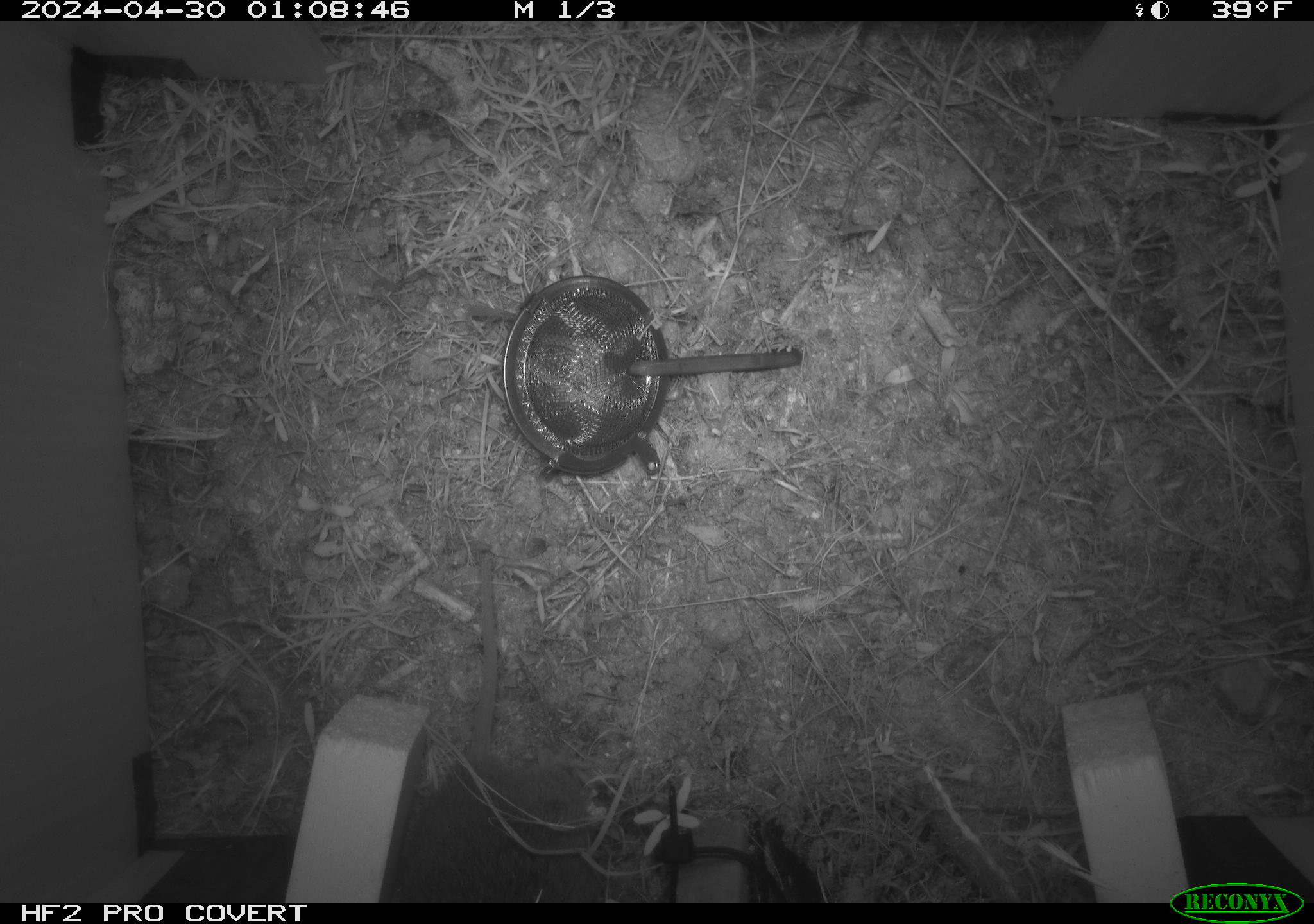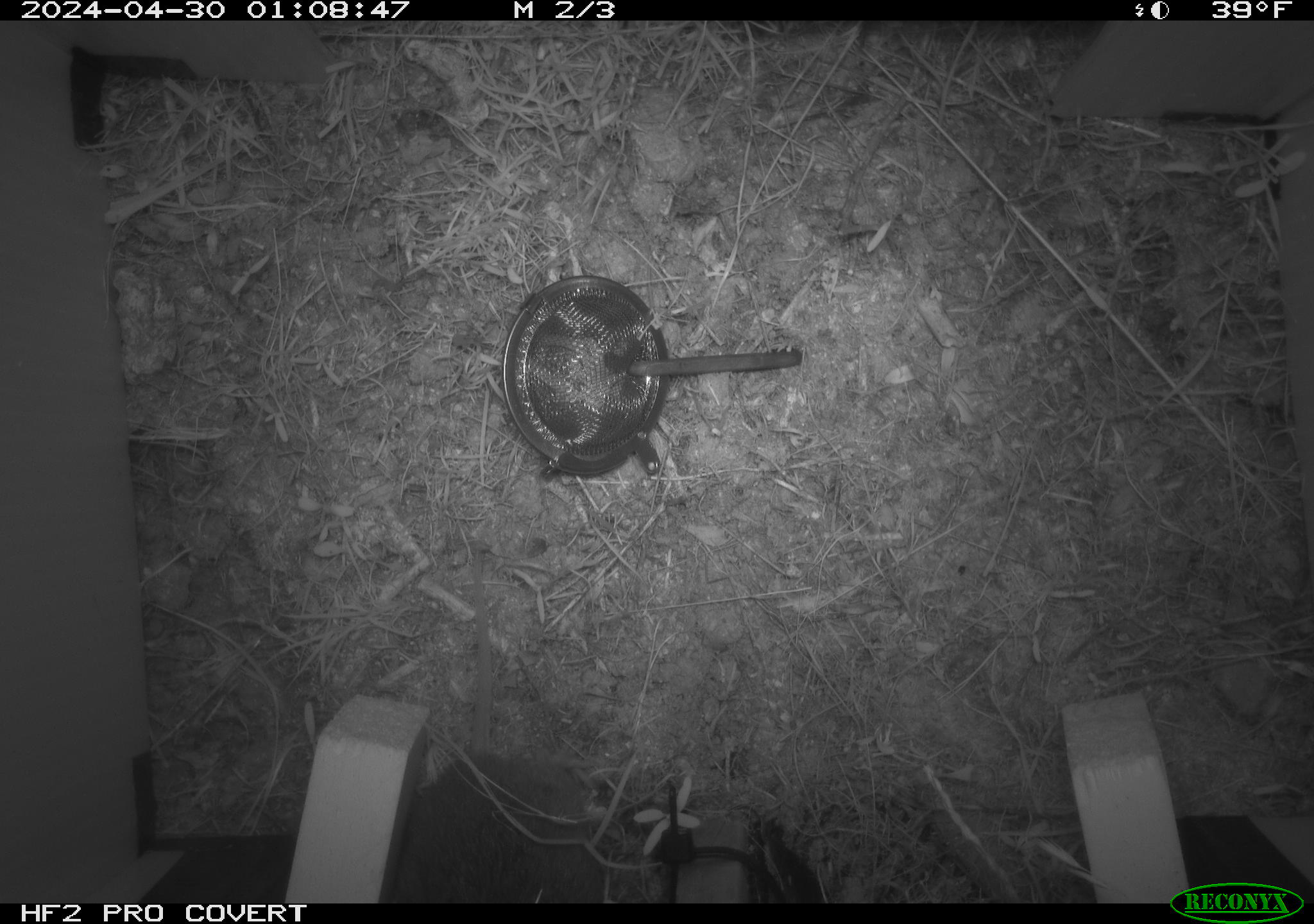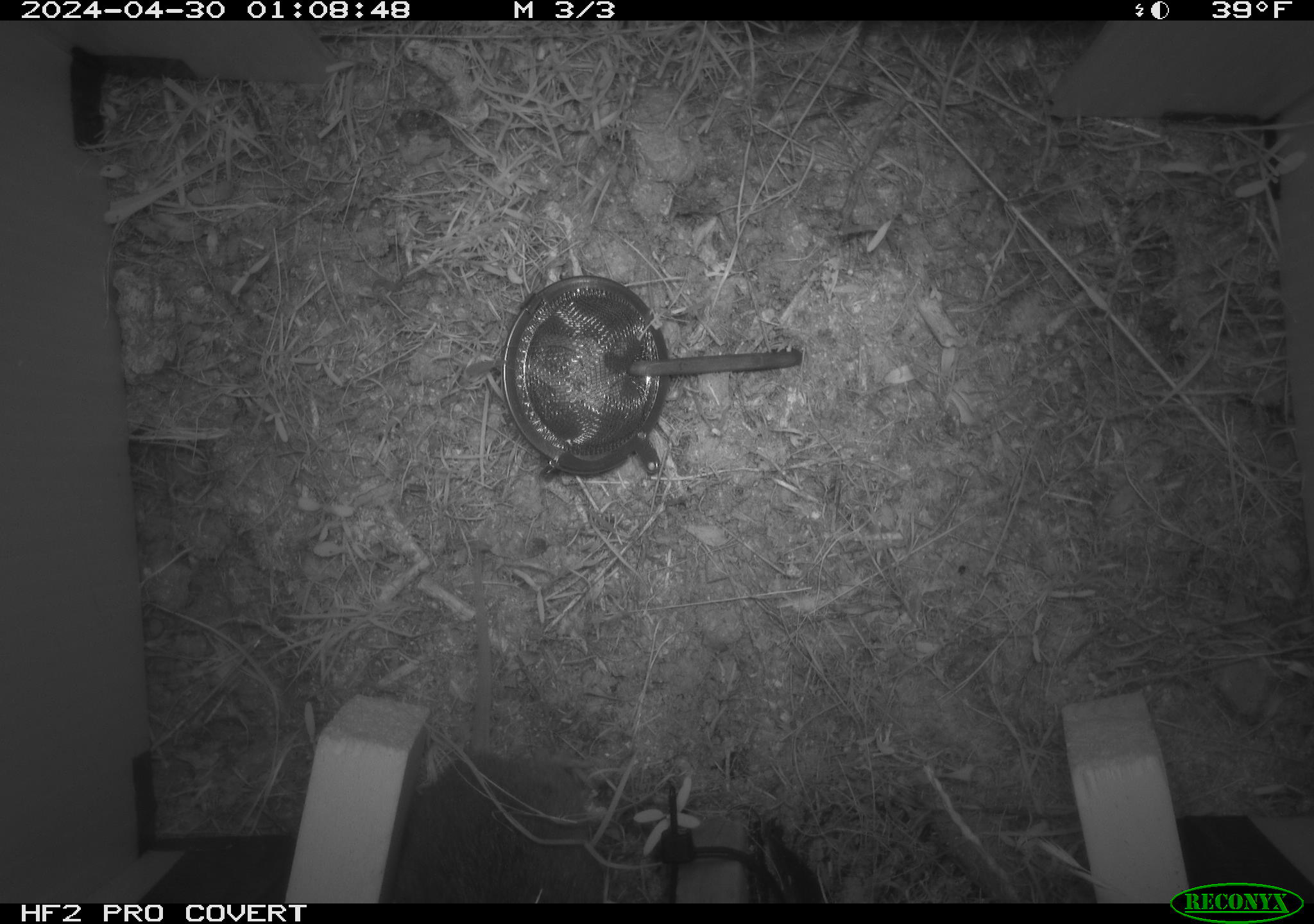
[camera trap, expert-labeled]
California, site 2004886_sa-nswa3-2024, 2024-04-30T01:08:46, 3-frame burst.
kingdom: Animalia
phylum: Chordata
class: Mammalia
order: Rodentia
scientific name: Rodentia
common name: rodent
Rodent (Rodentia).